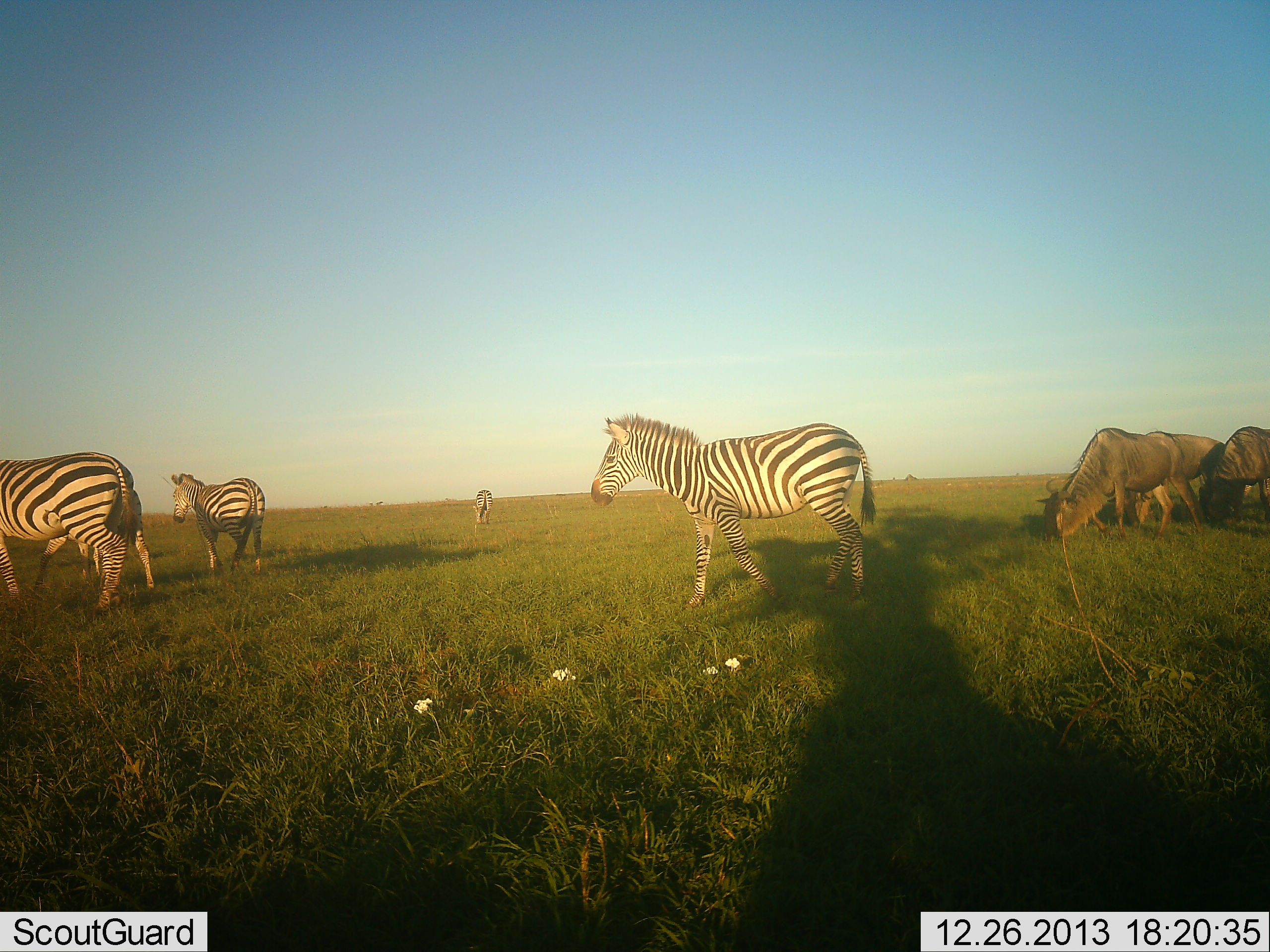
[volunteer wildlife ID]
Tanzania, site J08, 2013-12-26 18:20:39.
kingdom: Animalia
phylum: Chordata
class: Mammalia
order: Artiodactyla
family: Bovidae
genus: Connochaetes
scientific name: Connochaetes taurinus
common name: blue wildebeest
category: wildebeest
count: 3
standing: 0%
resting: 0%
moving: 0%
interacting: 0%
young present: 0%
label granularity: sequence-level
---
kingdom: Animalia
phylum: Chordata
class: Mammalia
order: Perissodactyla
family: Equidae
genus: Equus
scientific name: Equus quagga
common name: plains zebra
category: zebra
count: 4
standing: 58%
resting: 0%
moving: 67%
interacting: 0%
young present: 0%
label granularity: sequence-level